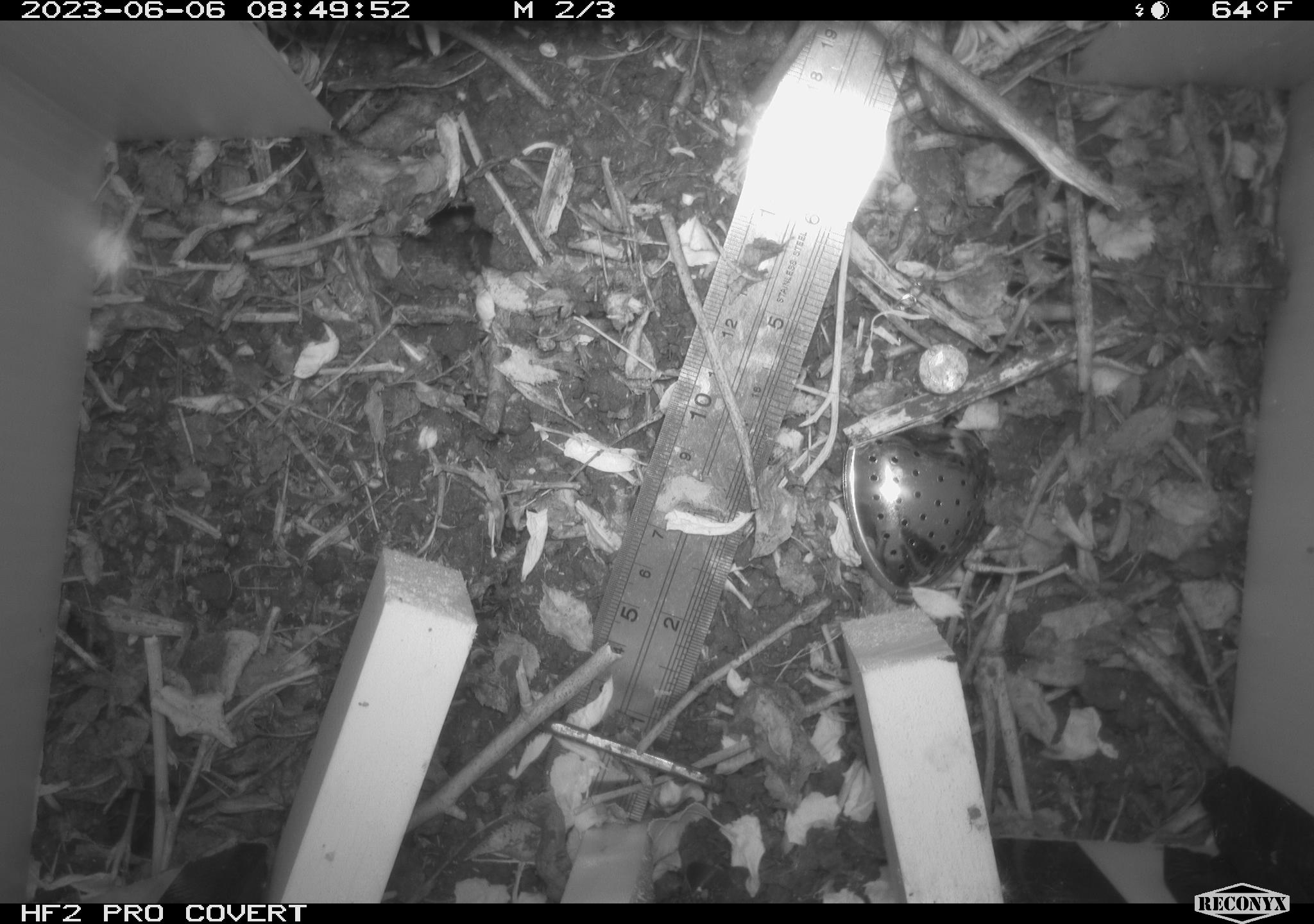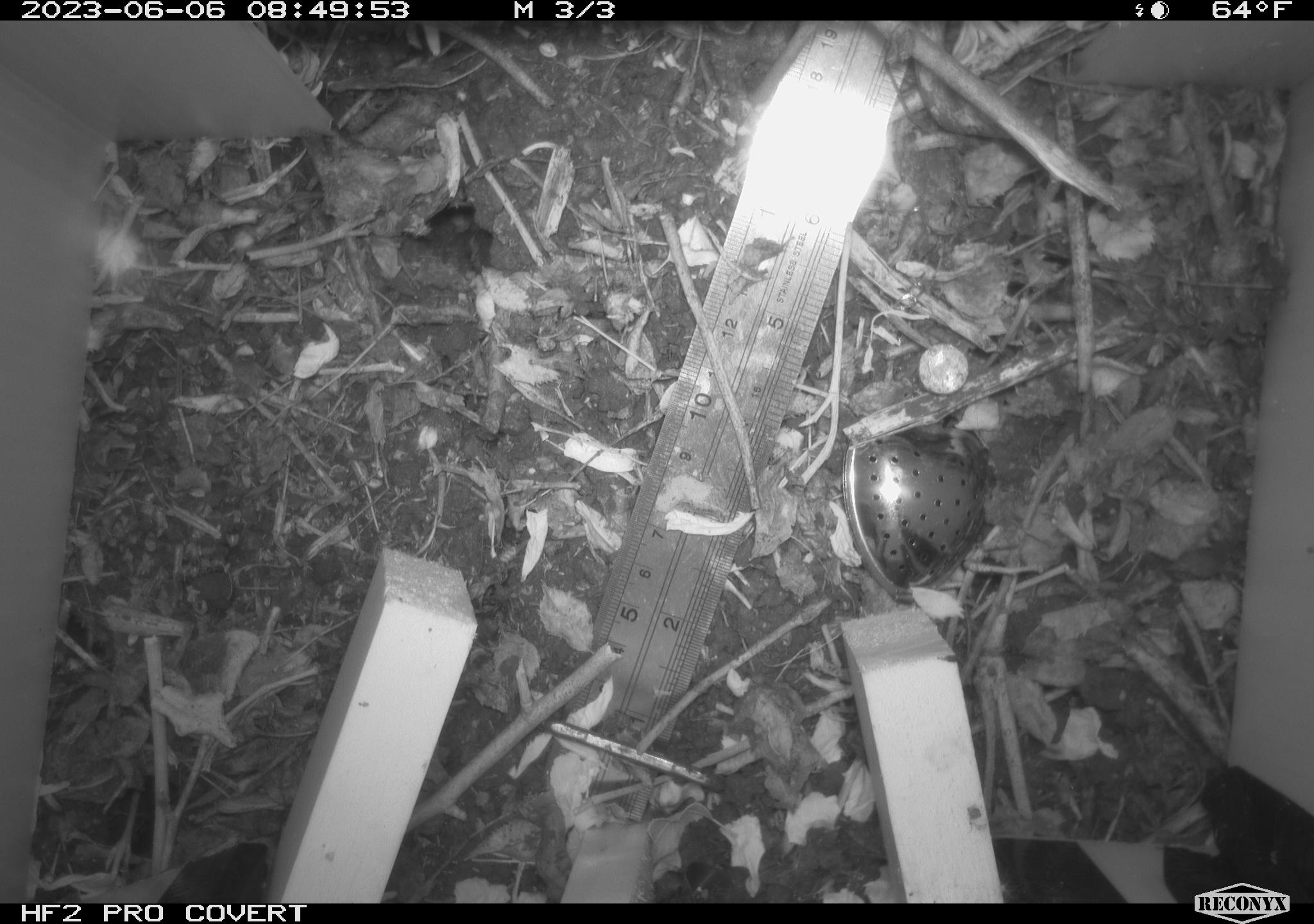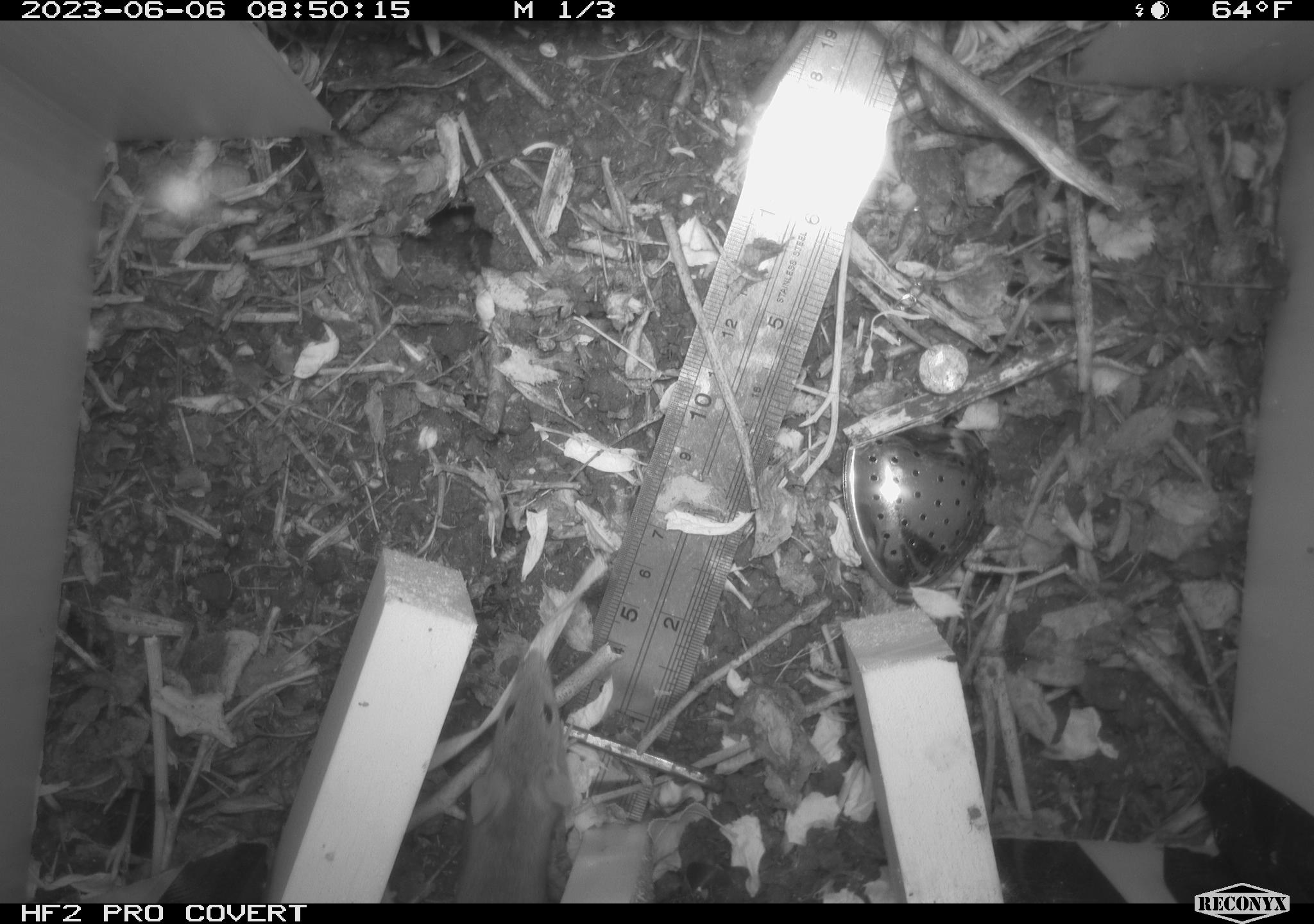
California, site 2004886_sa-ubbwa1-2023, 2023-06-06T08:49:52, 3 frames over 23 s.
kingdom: Animalia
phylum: Chordata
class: Mammalia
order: Rodentia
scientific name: Rodentia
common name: rodent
Rodent (Rodentia).